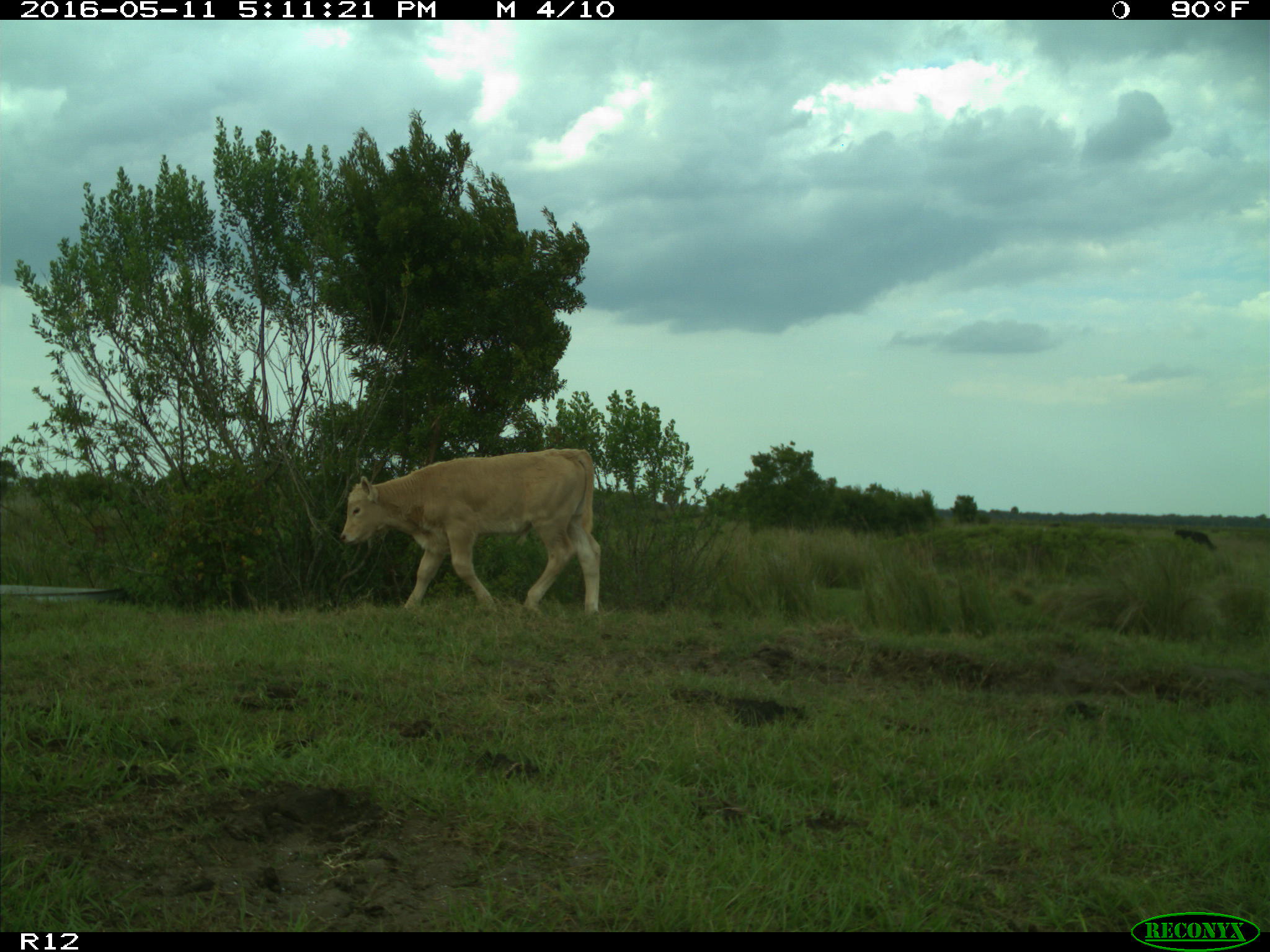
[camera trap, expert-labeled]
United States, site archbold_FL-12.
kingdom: Animalia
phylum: Chordata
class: Mammalia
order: Artiodactyla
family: Bovidae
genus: Bos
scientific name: Bos taurus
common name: domestic cow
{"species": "Bos taurus (domestic cow)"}